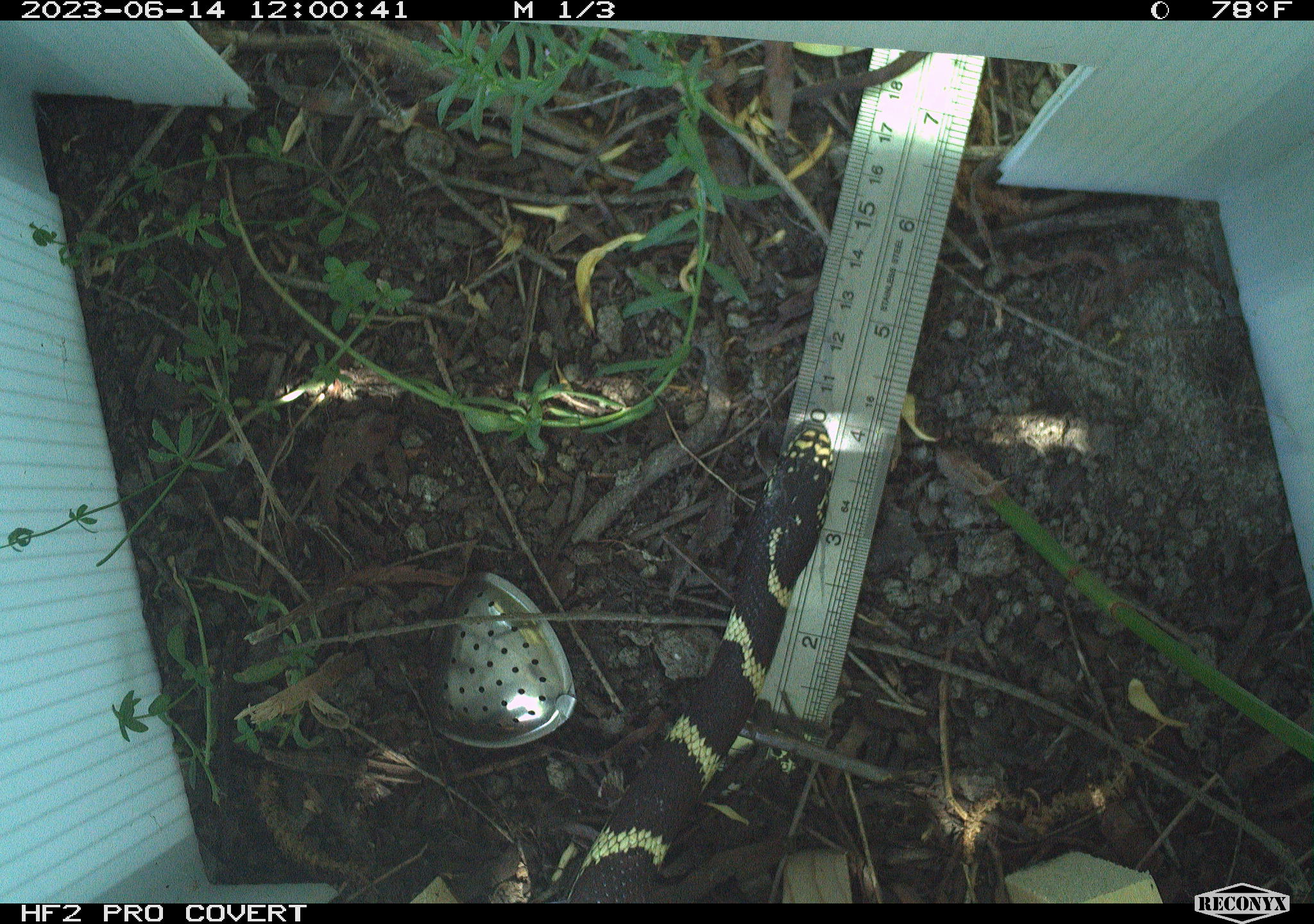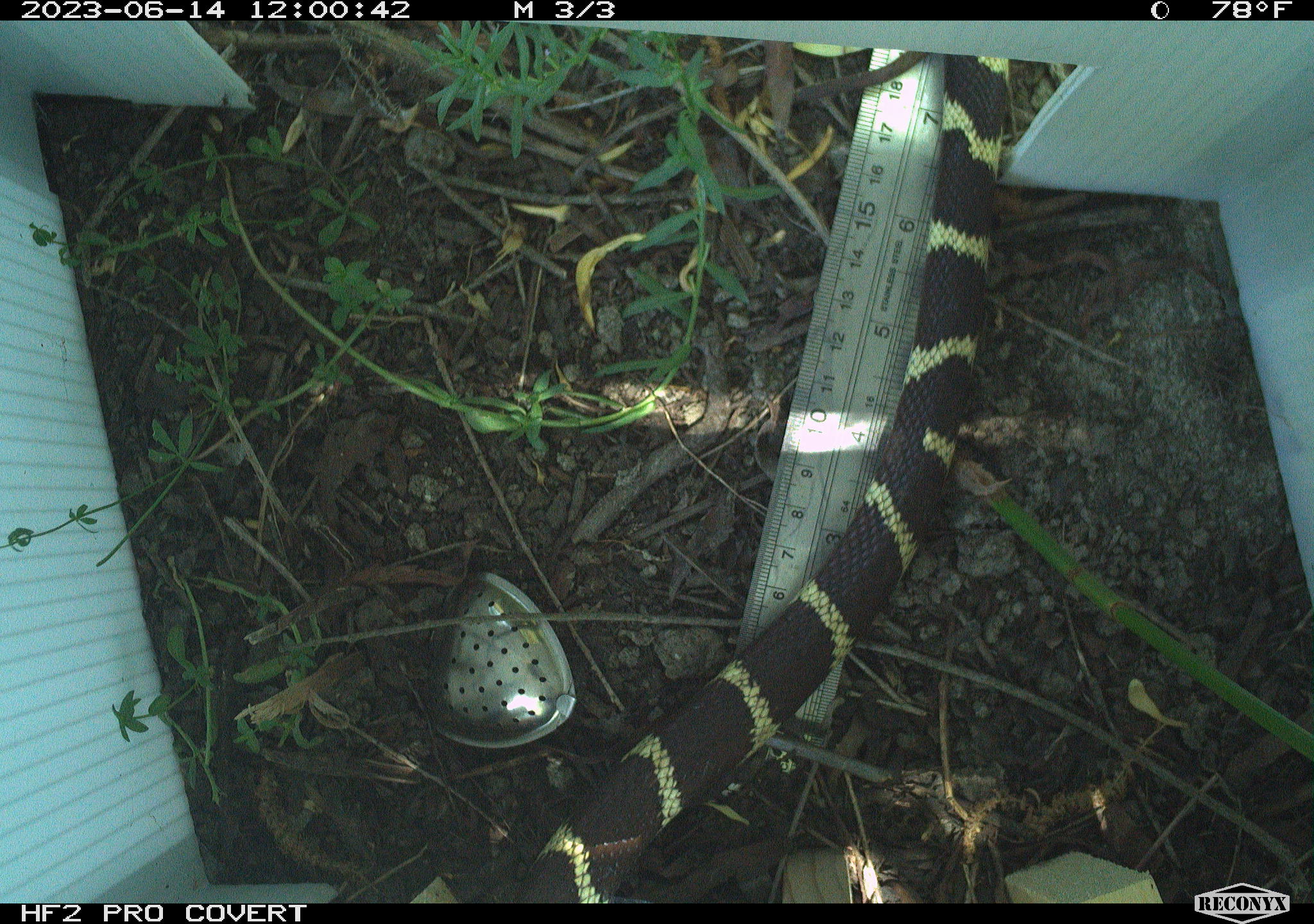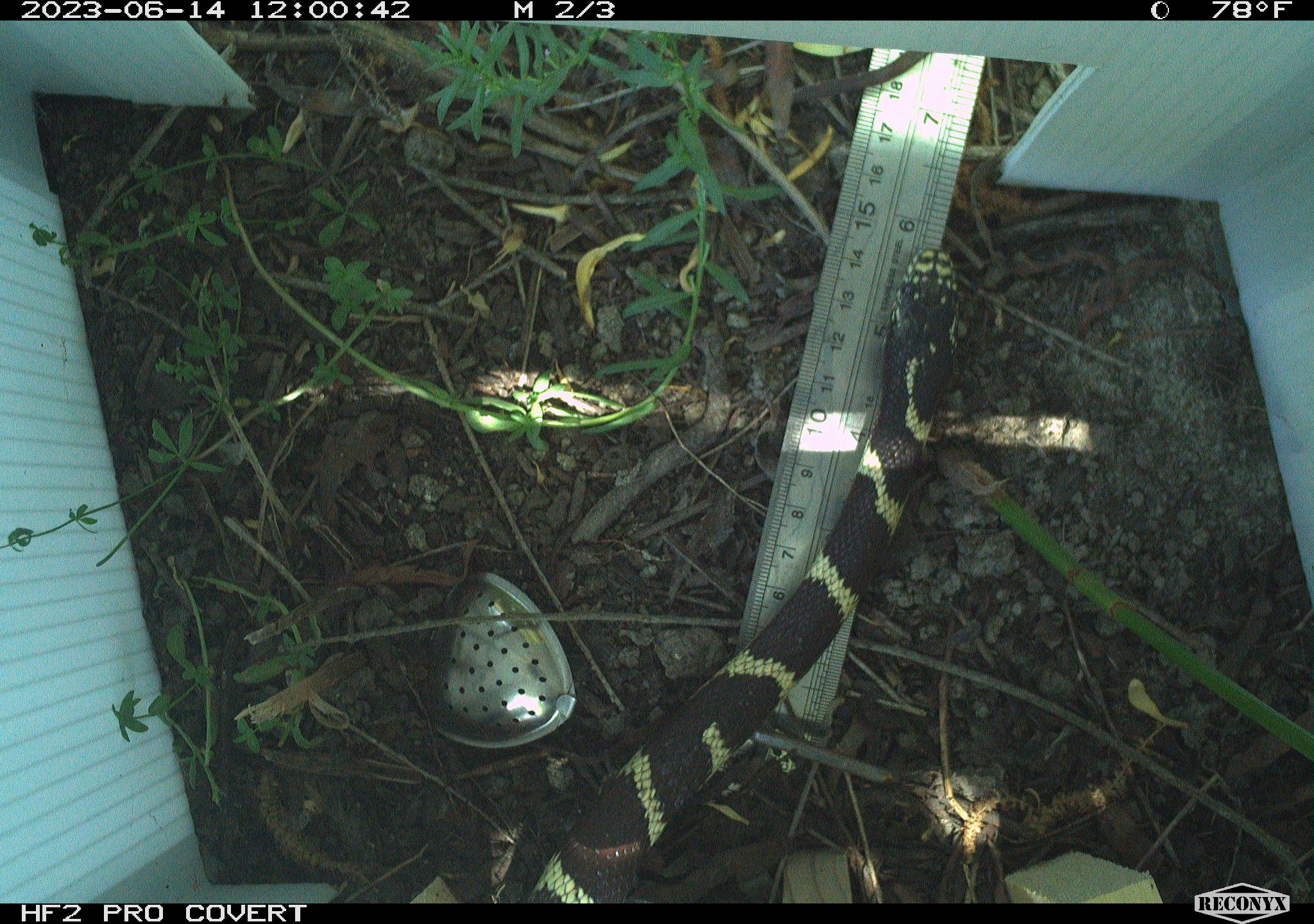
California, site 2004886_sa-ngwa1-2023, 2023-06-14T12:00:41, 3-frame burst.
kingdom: Animalia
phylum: Chordata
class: Reptilia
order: Squamata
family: Colubridae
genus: Lampropeltis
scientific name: Lampropeltis californiae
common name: california kingsnake